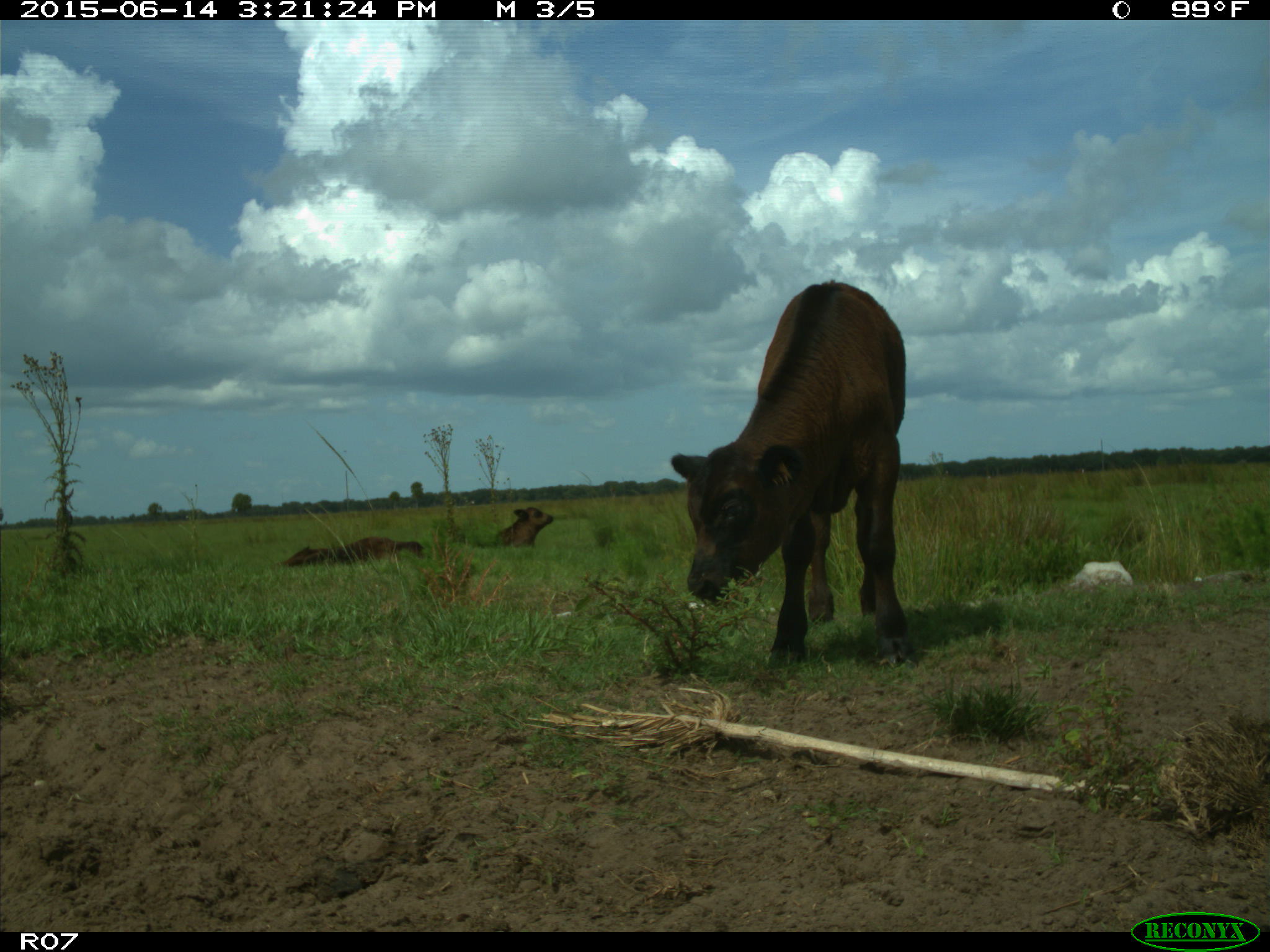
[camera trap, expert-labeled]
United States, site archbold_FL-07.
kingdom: Animalia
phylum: Chordata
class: Mammalia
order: Artiodactyla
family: Bovidae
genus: Bos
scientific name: Bos taurus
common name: domestic cow